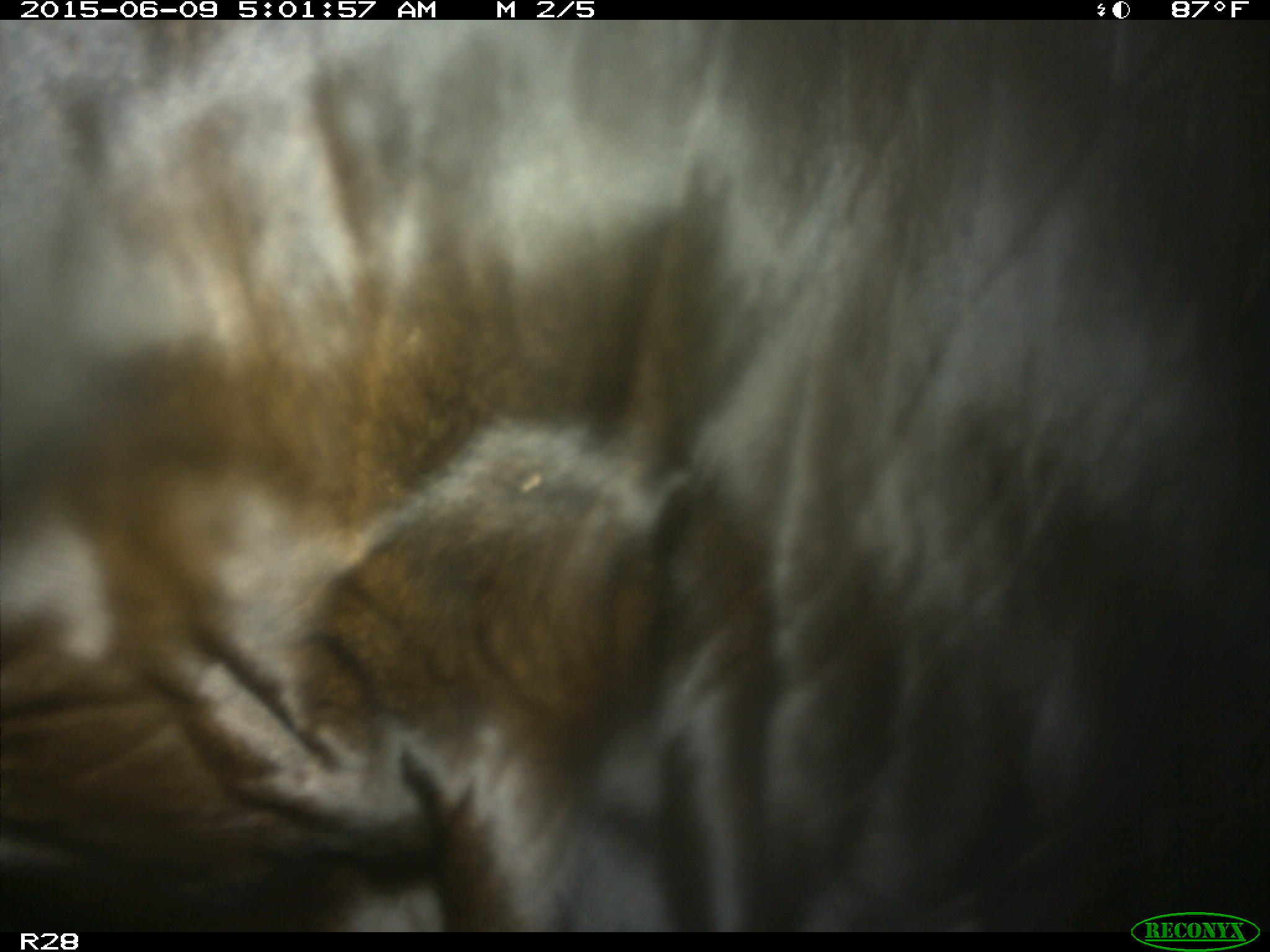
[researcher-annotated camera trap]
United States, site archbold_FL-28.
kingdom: Animalia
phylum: Chordata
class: Mammalia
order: Artiodactyla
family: Bovidae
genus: Bos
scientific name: Bos taurus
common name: domestic cow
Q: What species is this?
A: Bos taurus (domestic cow).